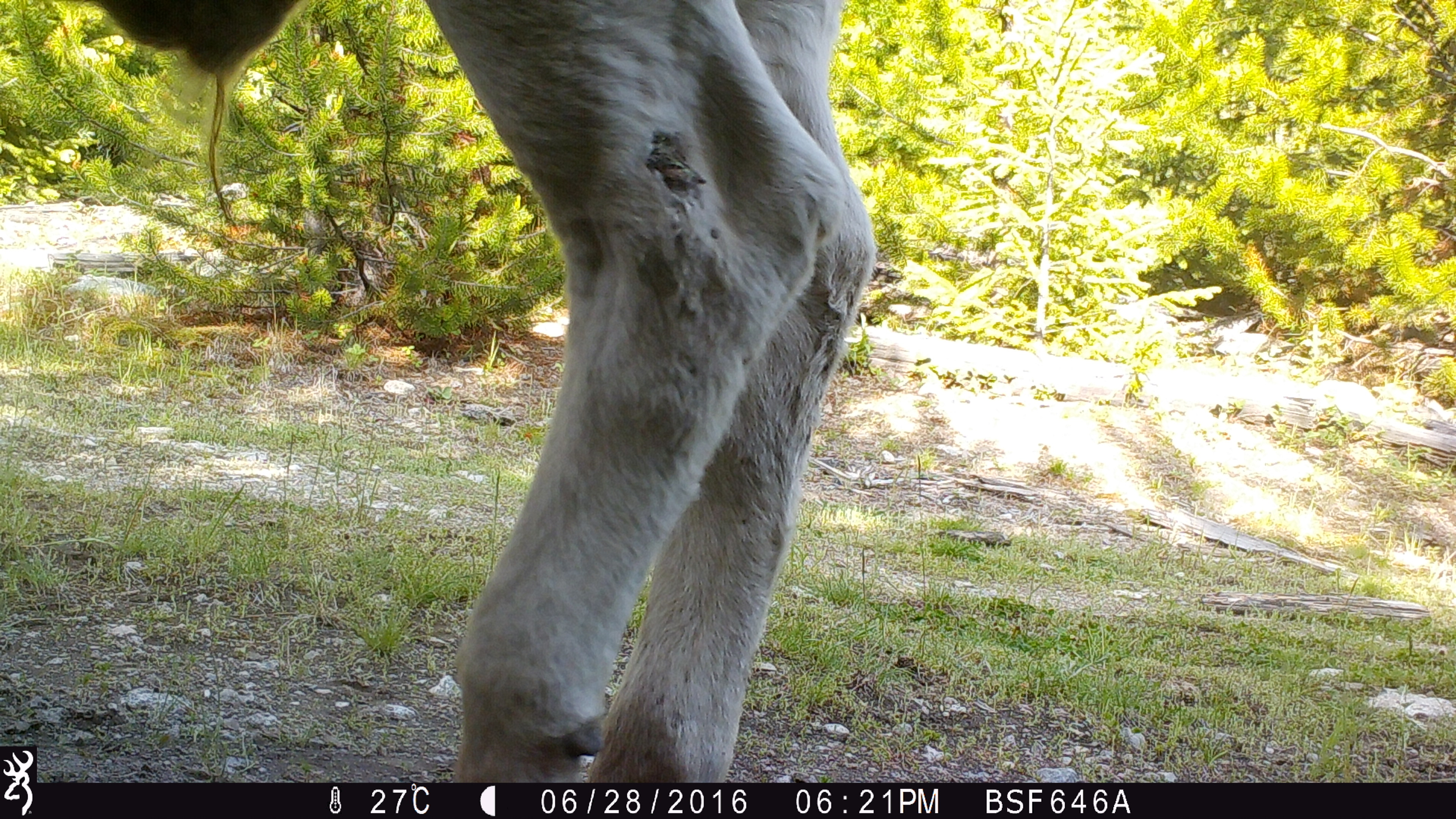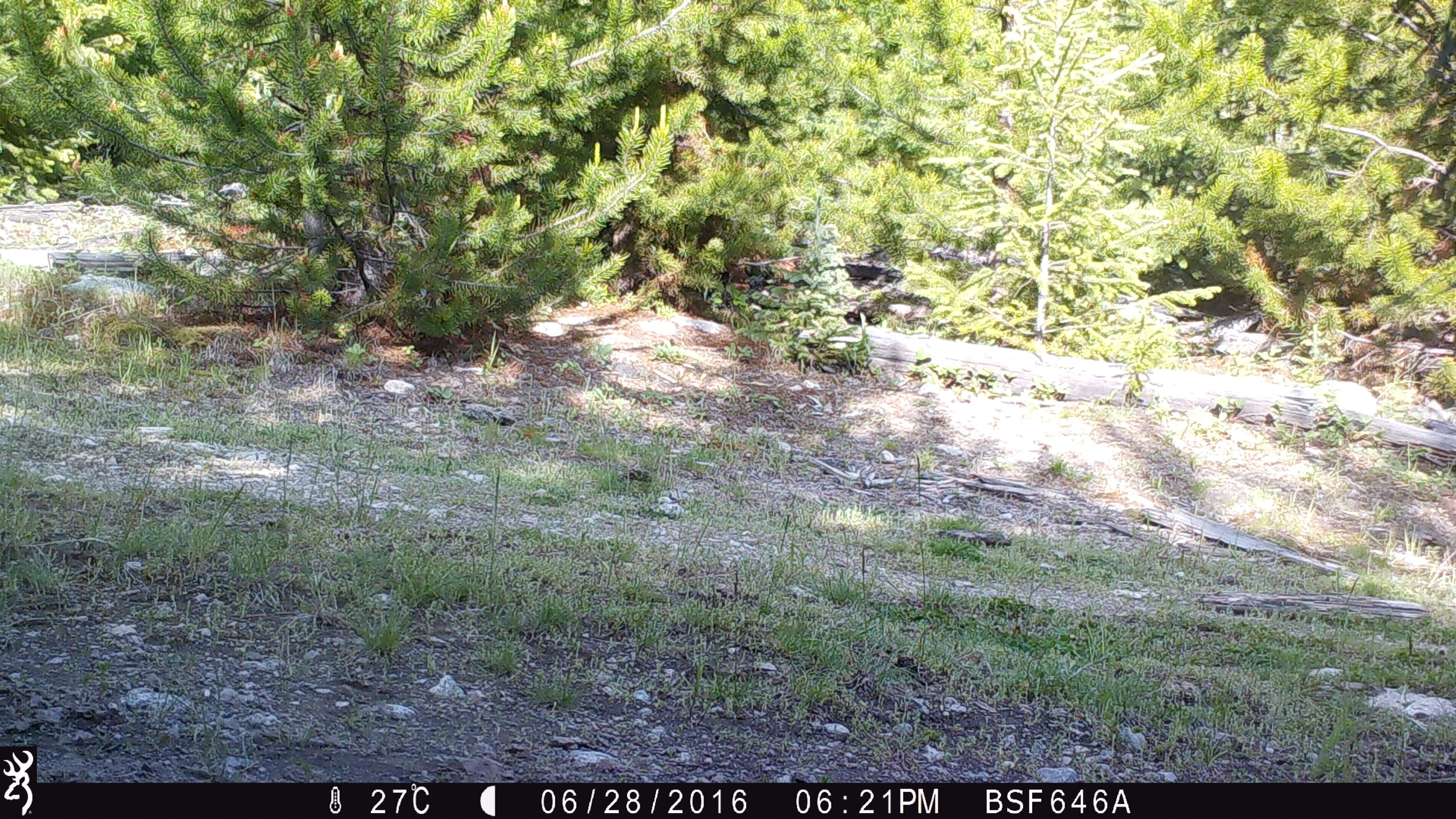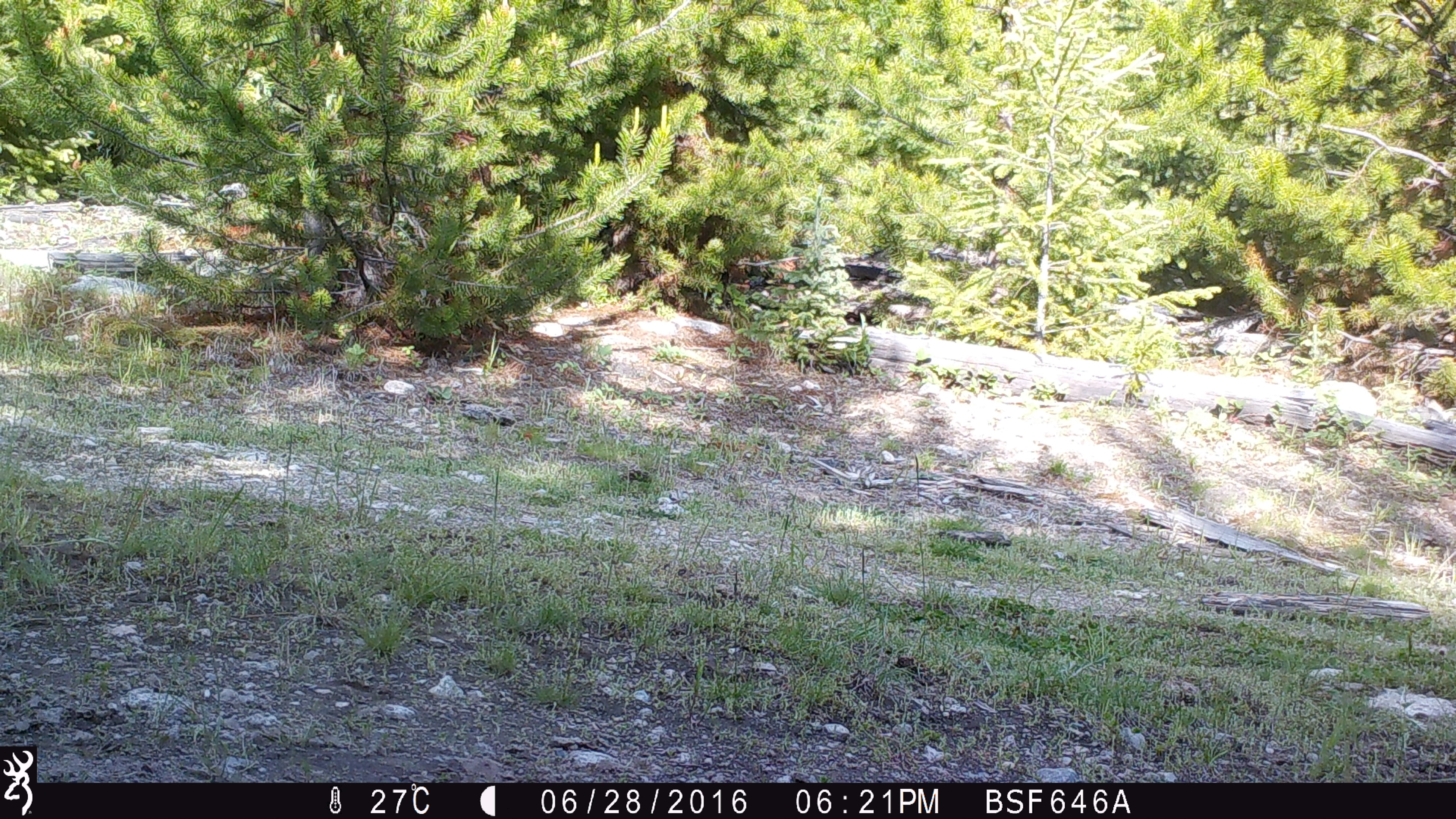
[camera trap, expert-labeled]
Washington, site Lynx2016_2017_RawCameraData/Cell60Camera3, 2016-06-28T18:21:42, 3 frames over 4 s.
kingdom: Animalia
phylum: Chordata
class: Mammalia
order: Artiodactyla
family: Bovidae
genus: Bos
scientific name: Bos taurus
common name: domestic cattle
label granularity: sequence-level